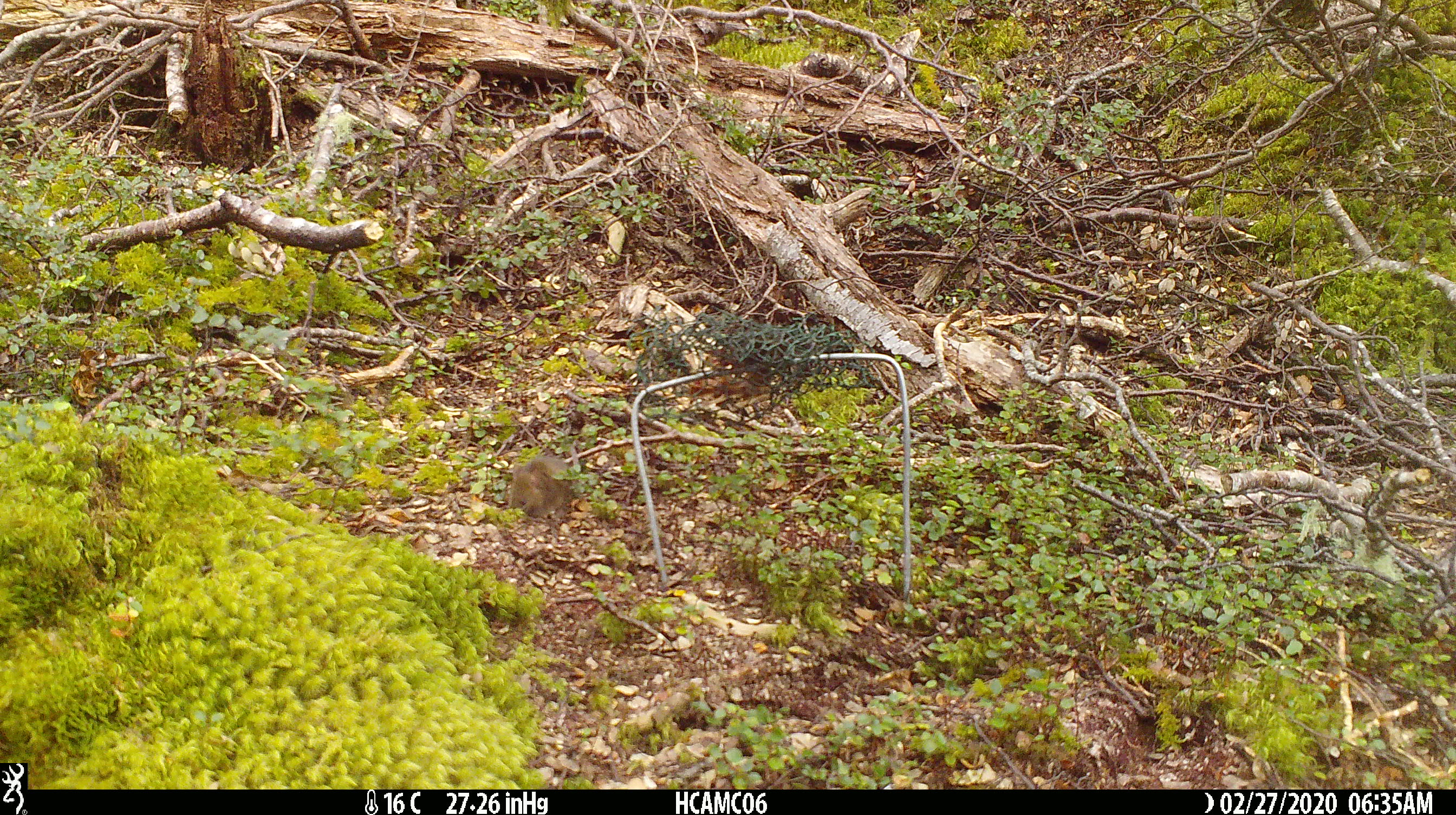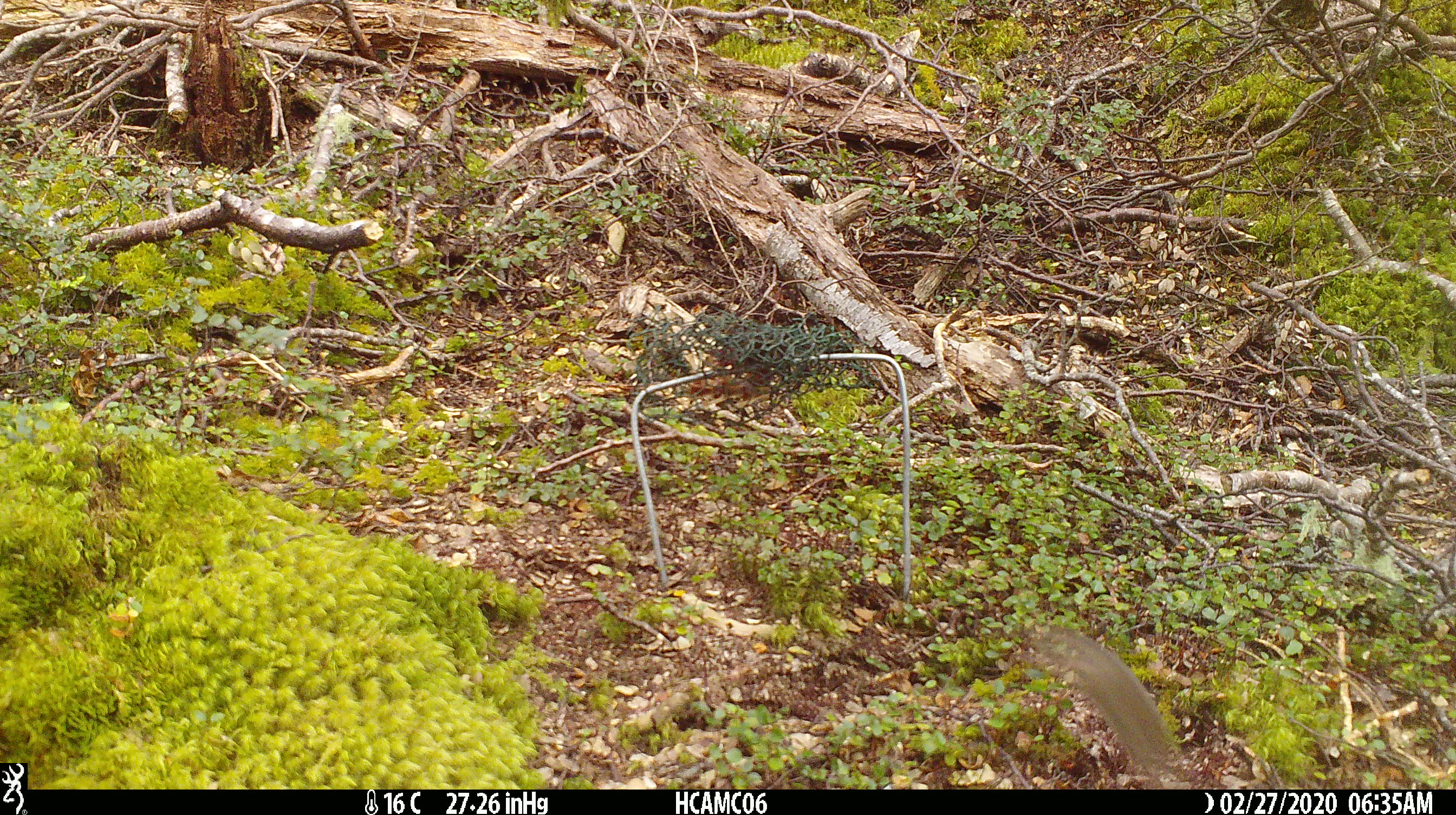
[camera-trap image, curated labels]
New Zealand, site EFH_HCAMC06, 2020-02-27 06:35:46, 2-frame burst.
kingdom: Animalia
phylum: Chordata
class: Mammalia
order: Rodentia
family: Muridae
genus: Mus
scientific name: Mus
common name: mouse